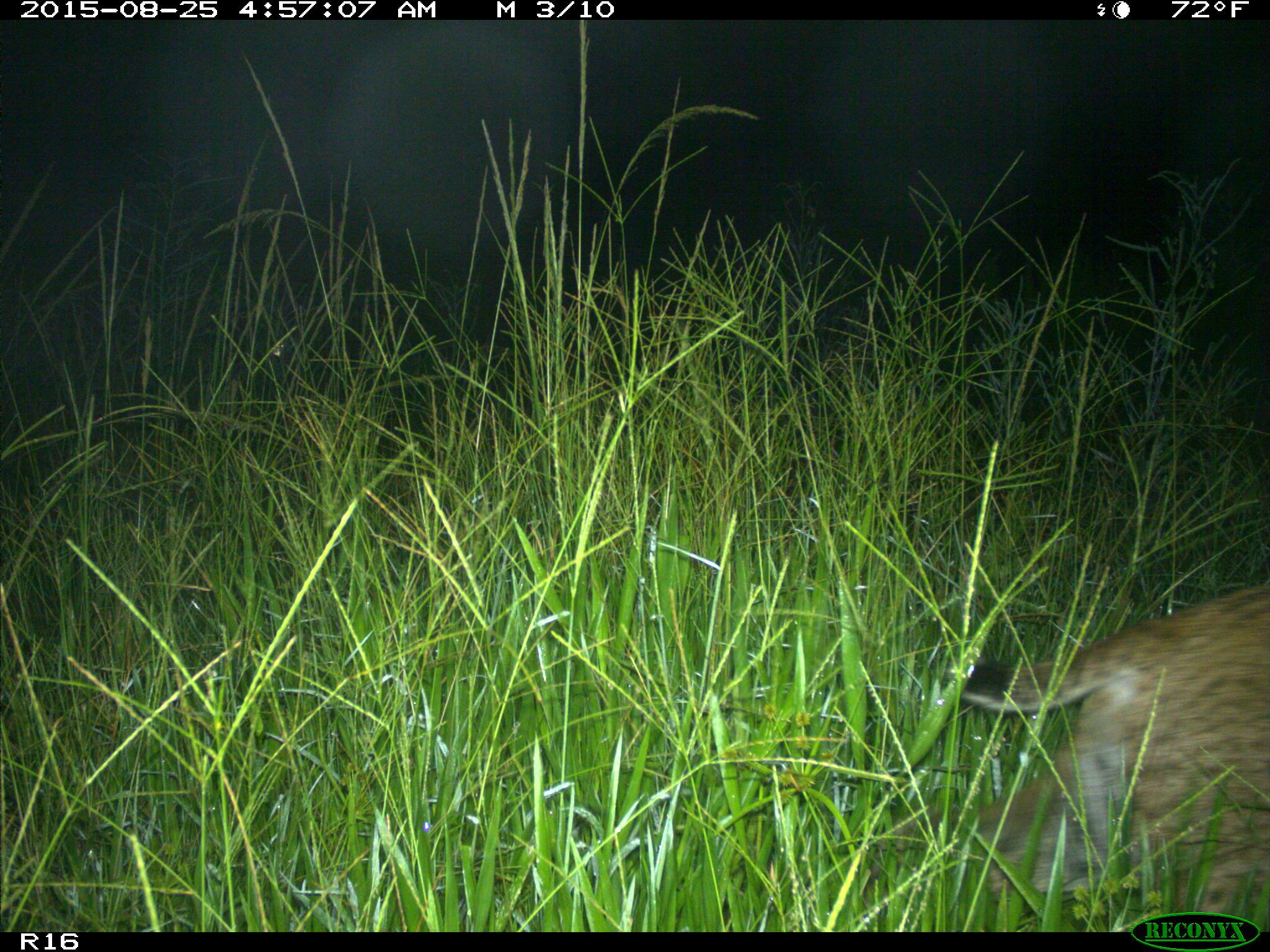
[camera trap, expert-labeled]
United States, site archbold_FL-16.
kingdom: Animalia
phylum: Chordata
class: Mammalia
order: Carnivora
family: Felidae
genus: Lynx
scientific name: Lynx rufus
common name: bobcat